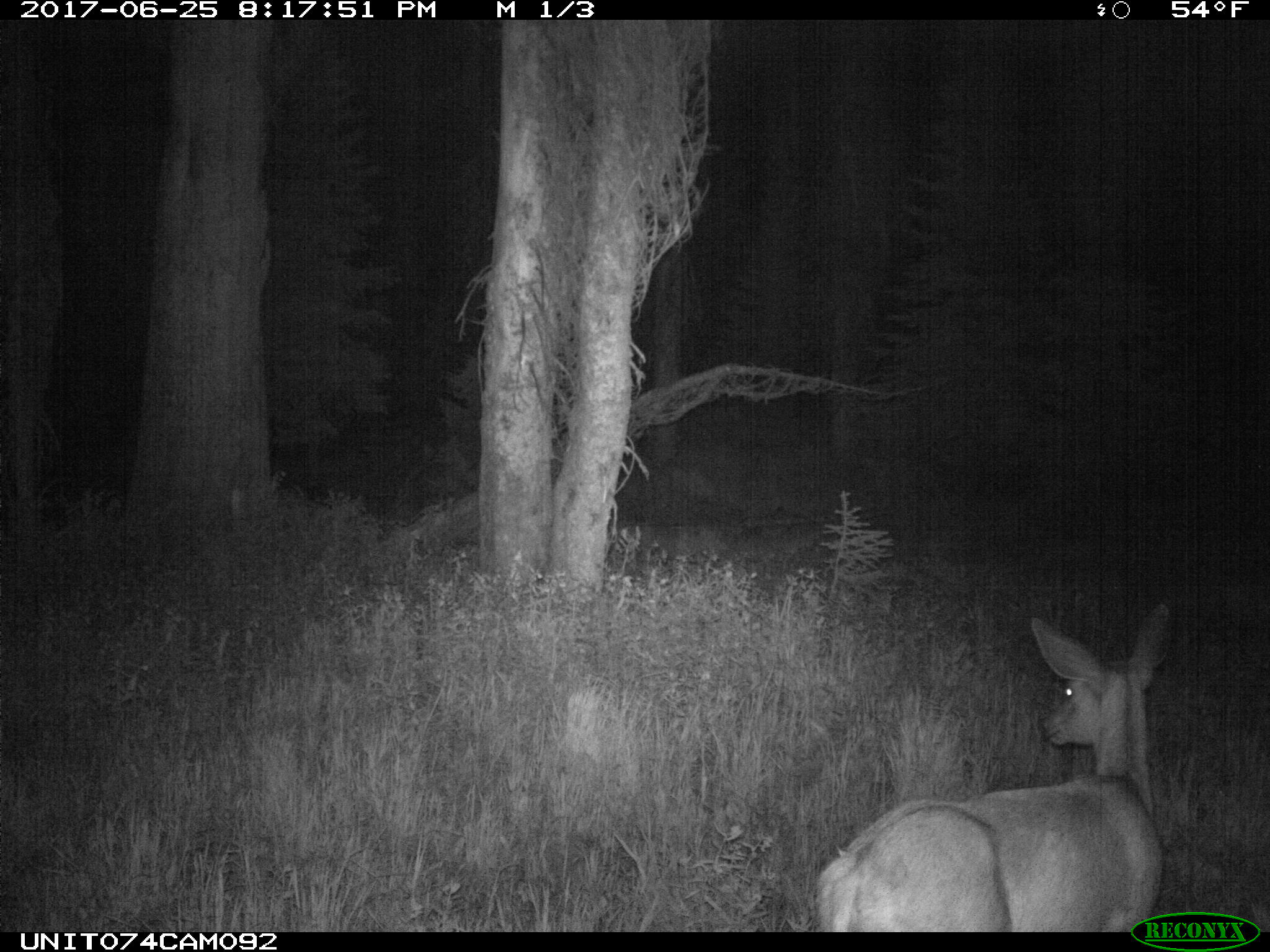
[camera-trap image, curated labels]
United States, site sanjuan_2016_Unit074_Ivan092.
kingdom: Animalia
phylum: Chordata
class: Mammalia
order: Artiodactyla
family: Cervidae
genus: Odocoileus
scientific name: Odocoileus hemionus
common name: mule deer